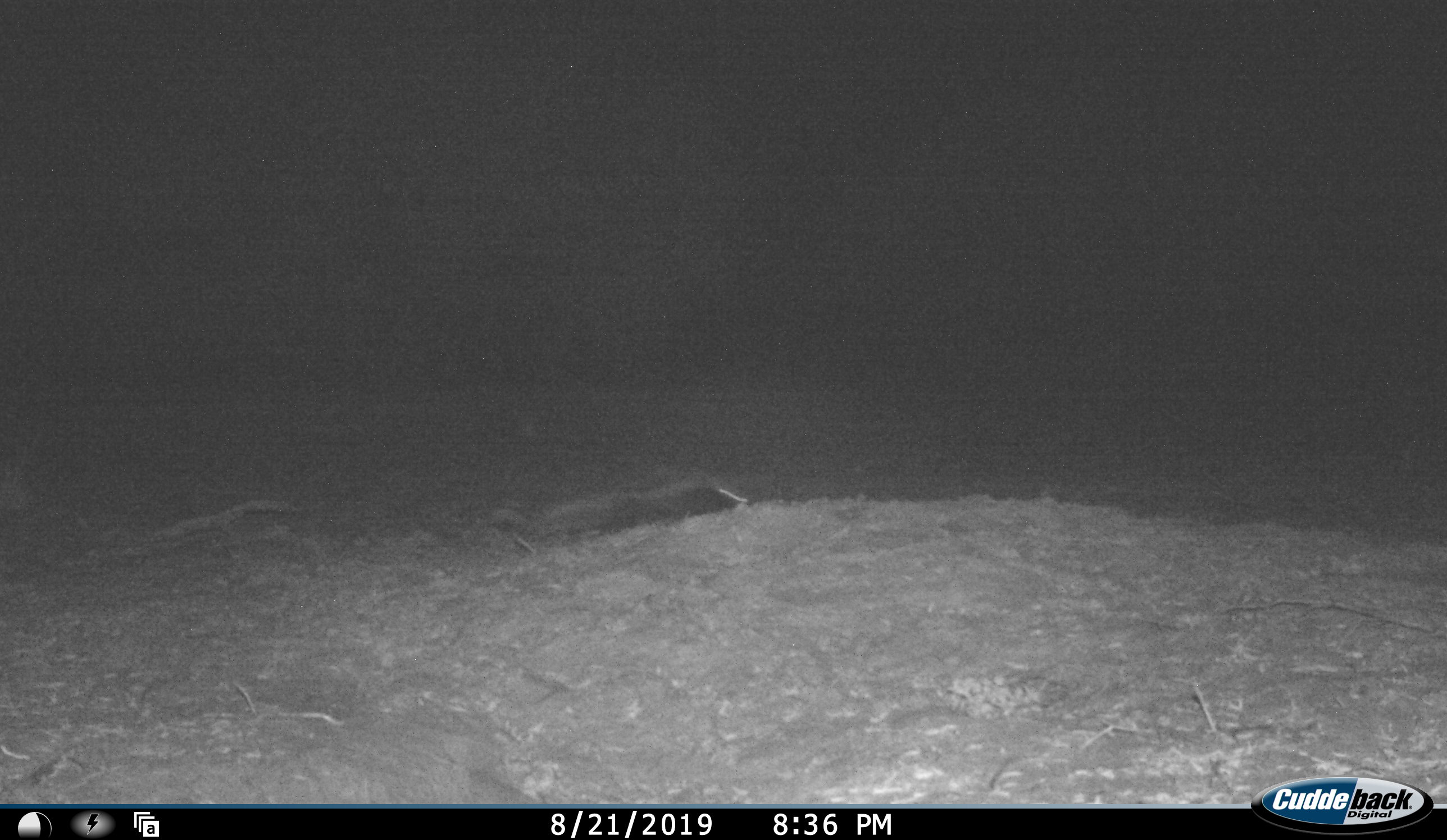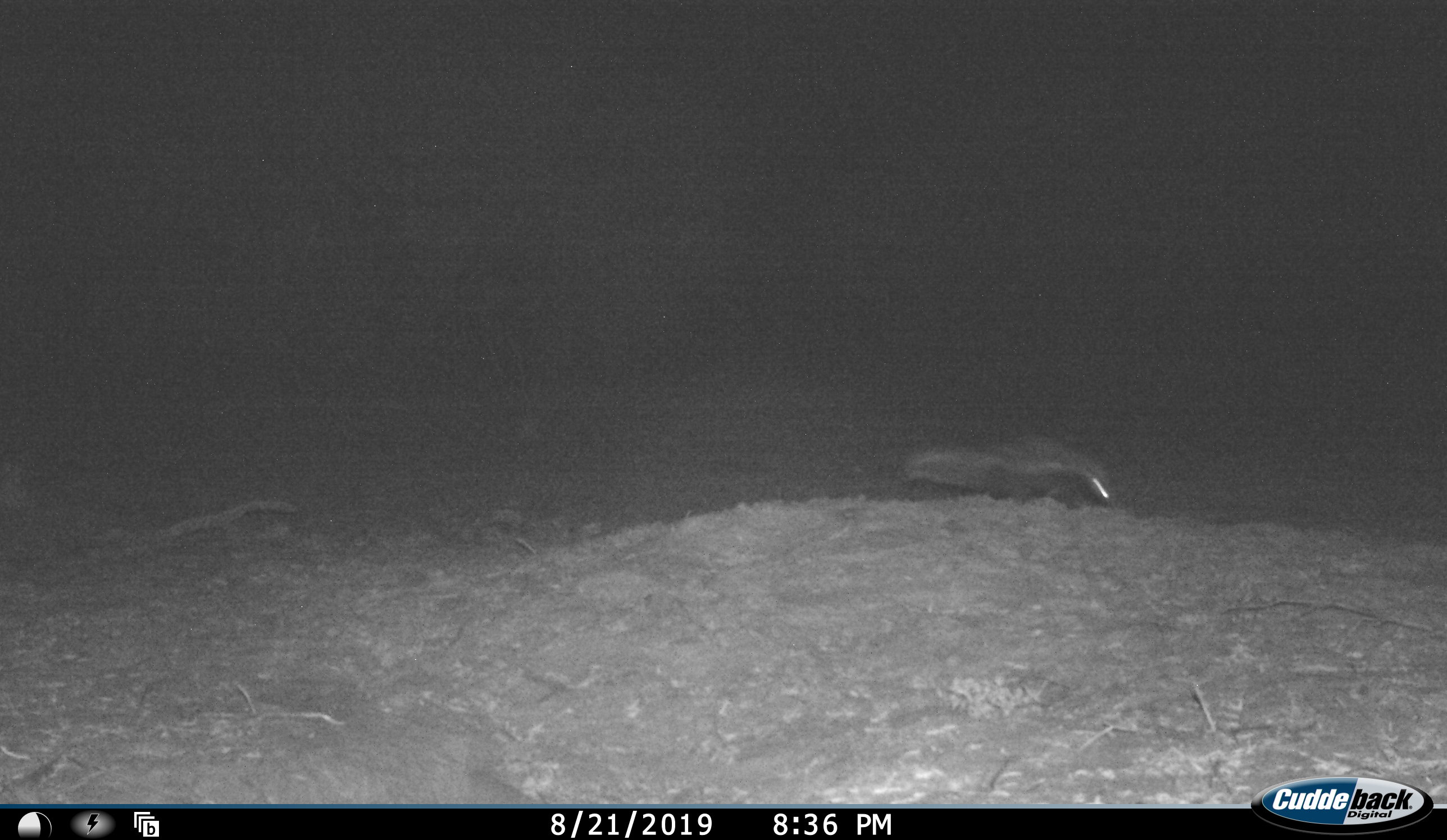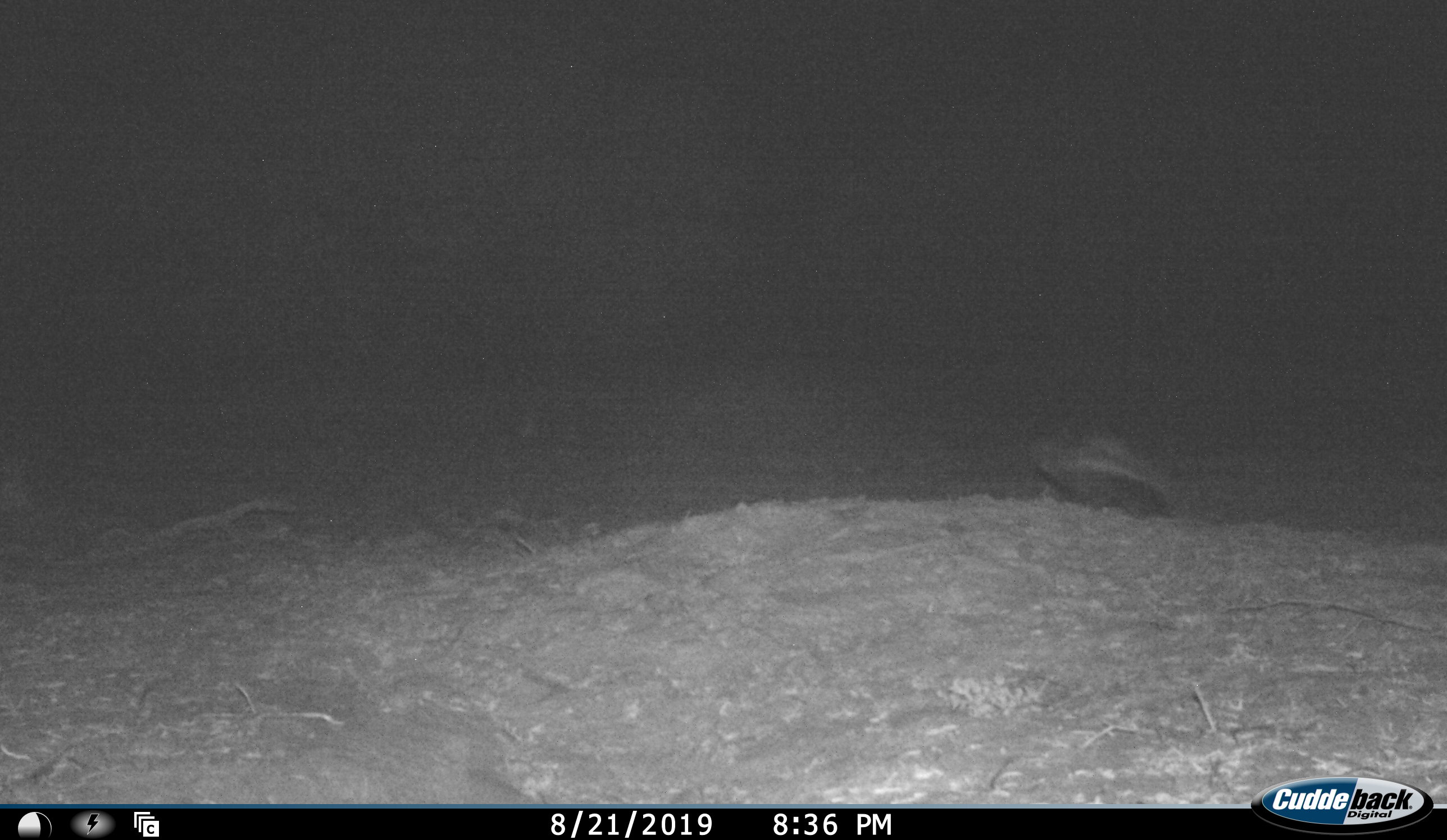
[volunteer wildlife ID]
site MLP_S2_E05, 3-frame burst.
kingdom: Animalia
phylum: Chordata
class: Mammalia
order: Carnivora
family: Mustelidae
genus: Mellivora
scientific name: Mellivora capensis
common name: honey badger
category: honeybadger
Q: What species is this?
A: Honeybadger (honey badger) (Mellivora capensis).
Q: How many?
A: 1.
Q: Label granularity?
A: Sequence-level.